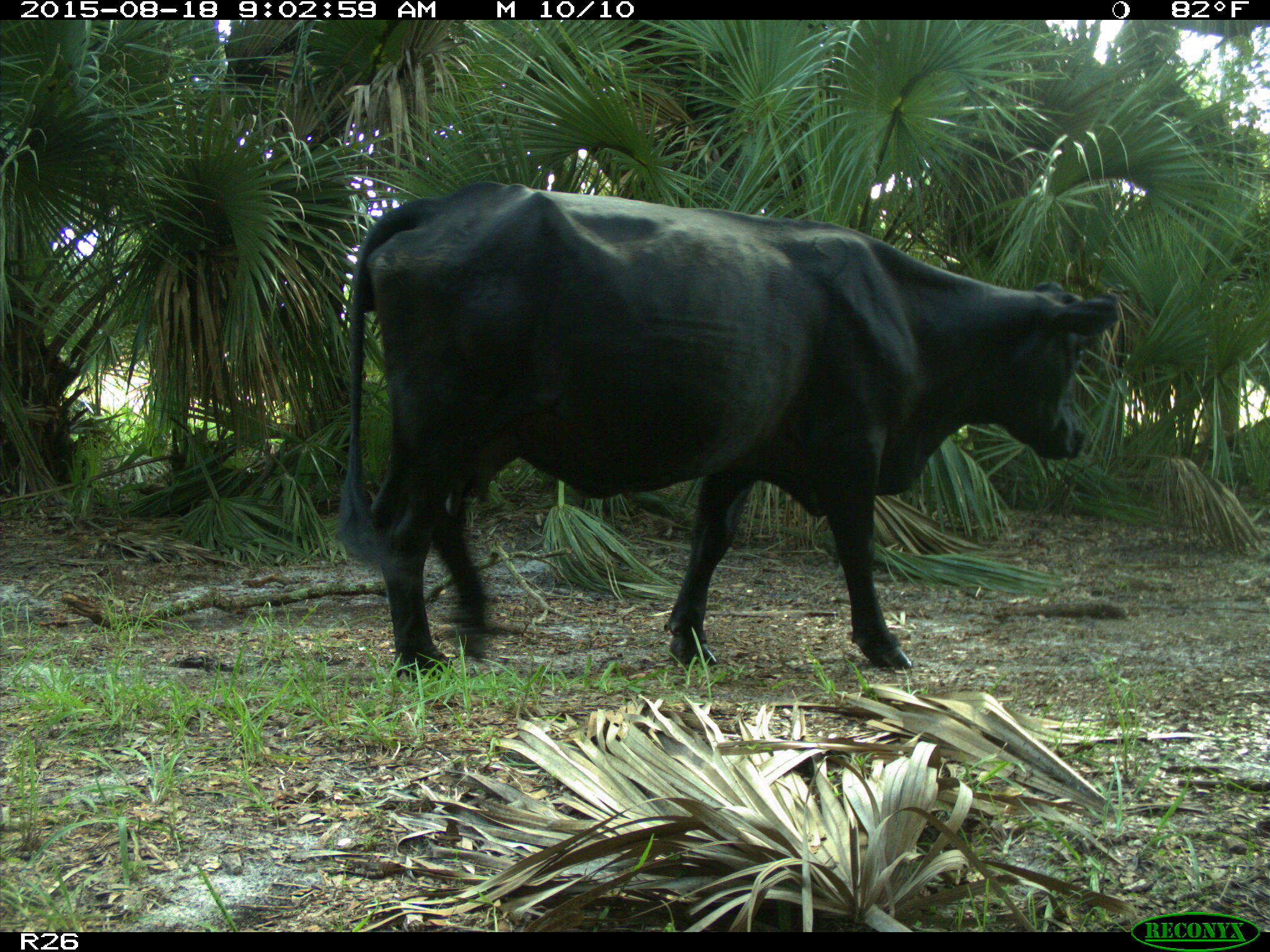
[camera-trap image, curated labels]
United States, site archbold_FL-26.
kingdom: Animalia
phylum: Chordata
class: Mammalia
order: Artiodactyla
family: Bovidae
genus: Bos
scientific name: Bos taurus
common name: domestic cow